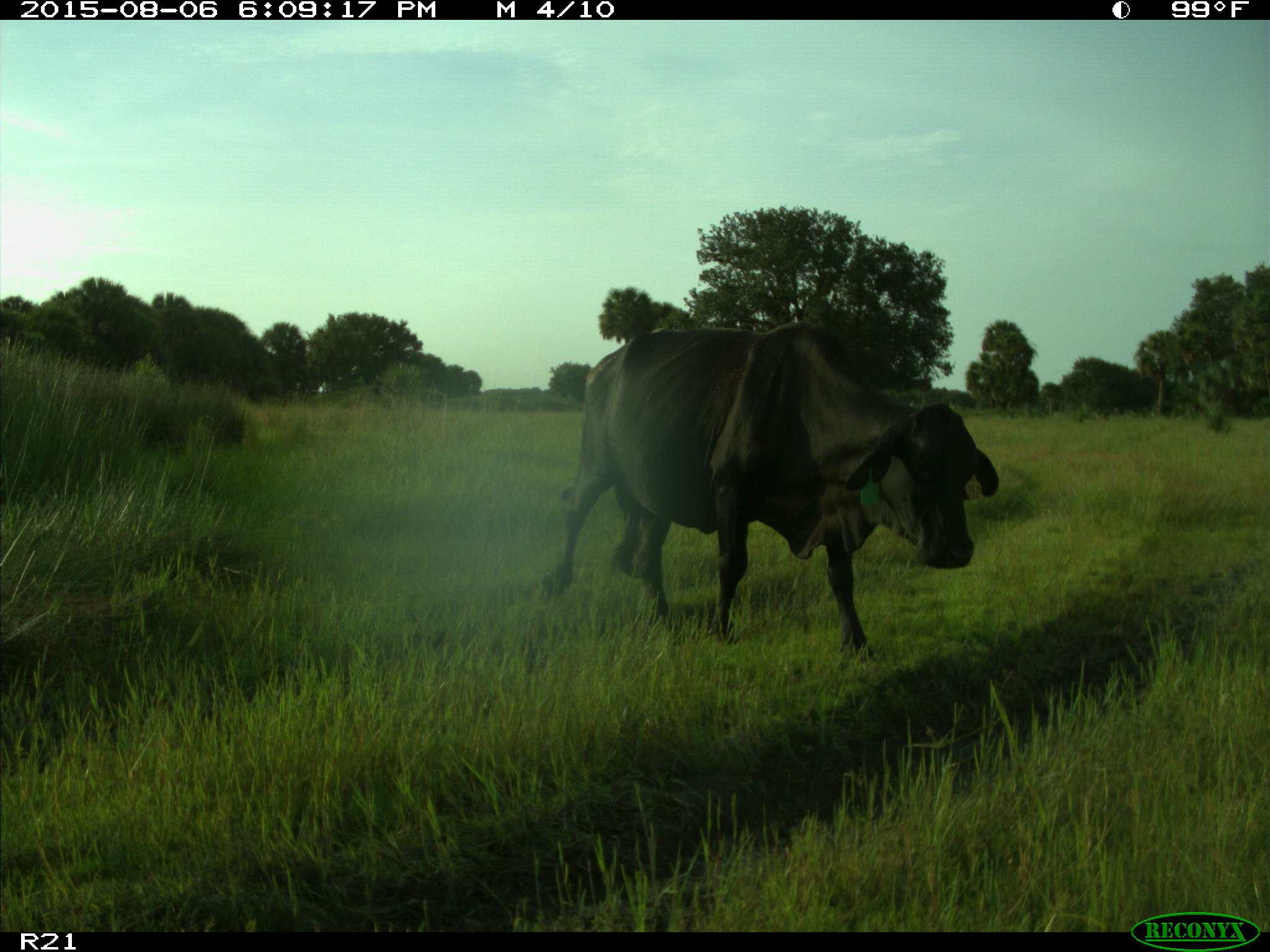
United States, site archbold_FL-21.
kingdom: Animalia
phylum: Chordata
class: Mammalia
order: Artiodactyla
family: Bovidae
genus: Bos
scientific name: Bos taurus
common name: domestic cow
Bos taurus (domestic cow).